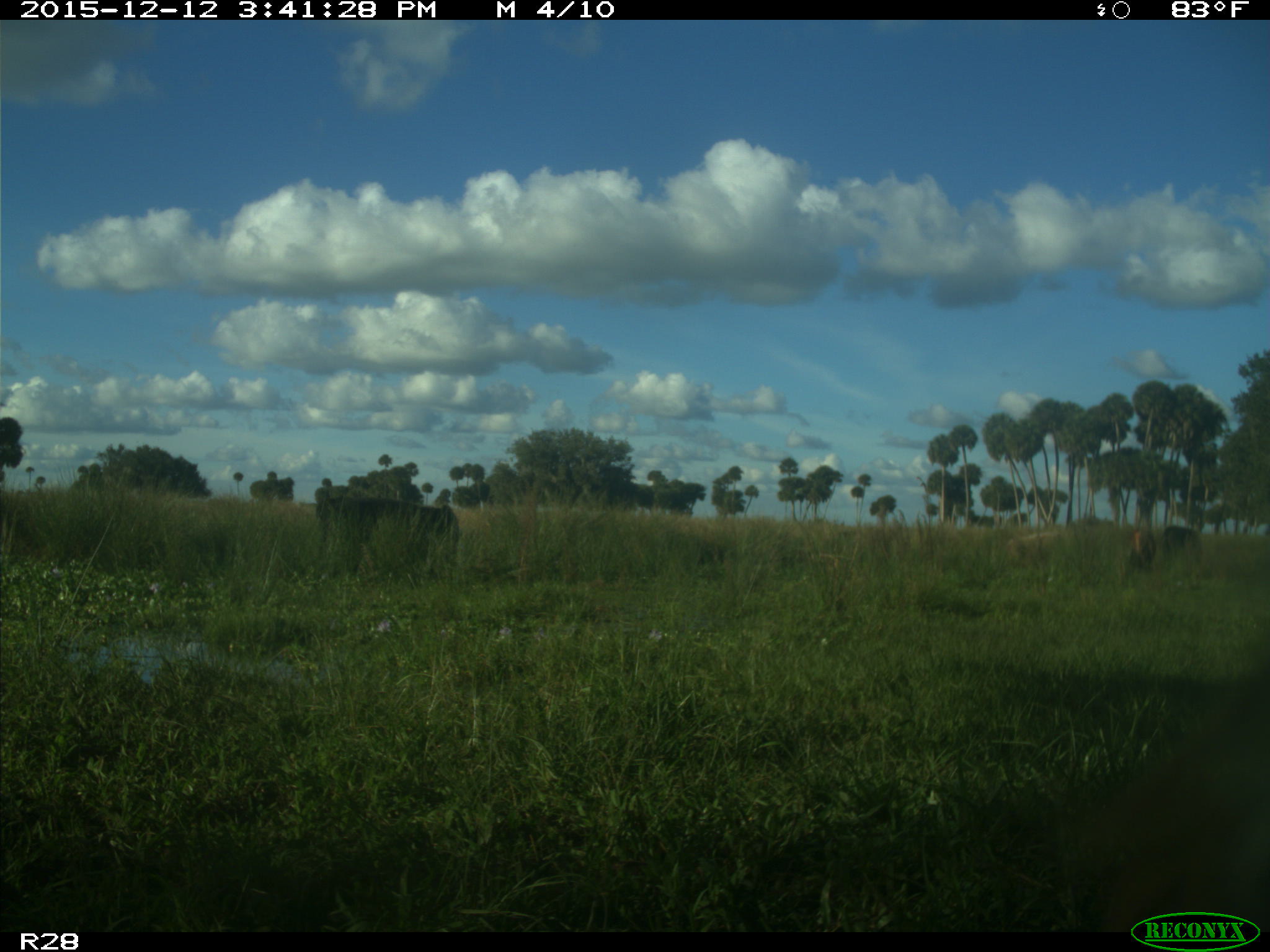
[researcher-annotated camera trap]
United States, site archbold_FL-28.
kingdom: Animalia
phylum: Chordata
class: Mammalia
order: Artiodactyla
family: Bovidae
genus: Bos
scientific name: Bos taurus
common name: domestic cow